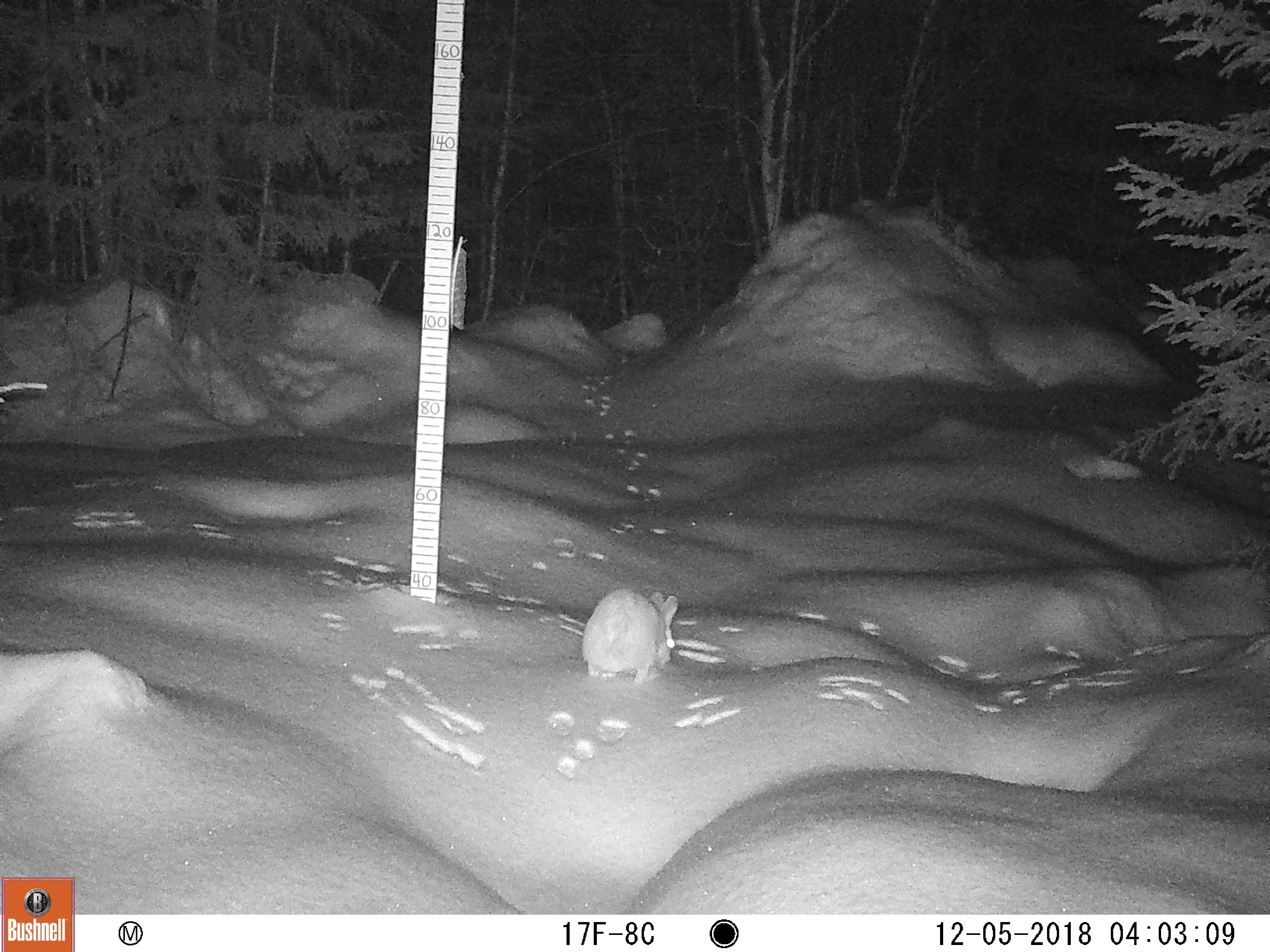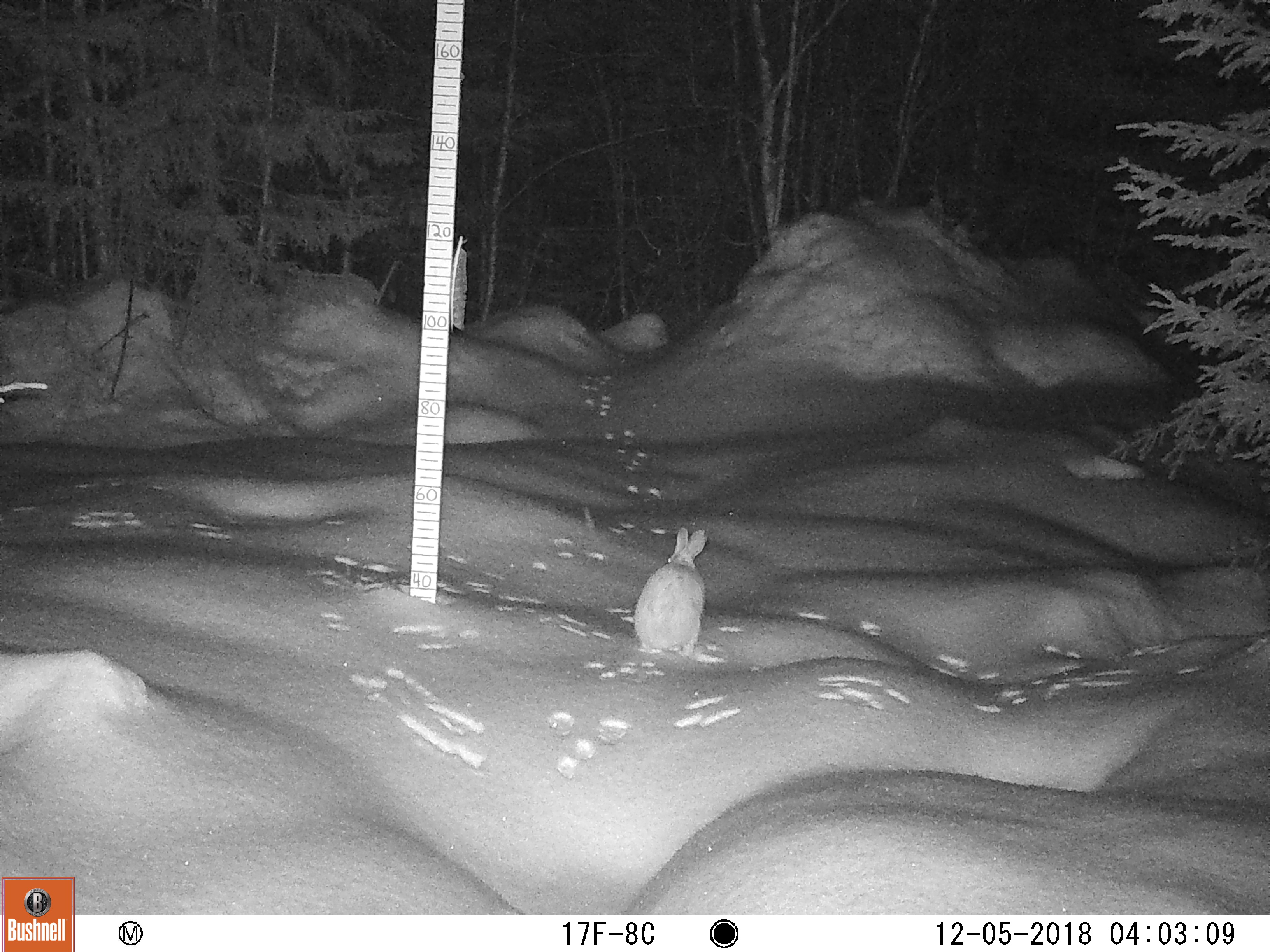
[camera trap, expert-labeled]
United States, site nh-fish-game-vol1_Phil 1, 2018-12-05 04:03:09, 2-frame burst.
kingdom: Animalia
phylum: Chordata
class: Mammalia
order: Lagomorpha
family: Leporidae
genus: Lepus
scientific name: Lepus americanus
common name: snowshoe hare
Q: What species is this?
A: Snowshoe hare (Lepus americanus).